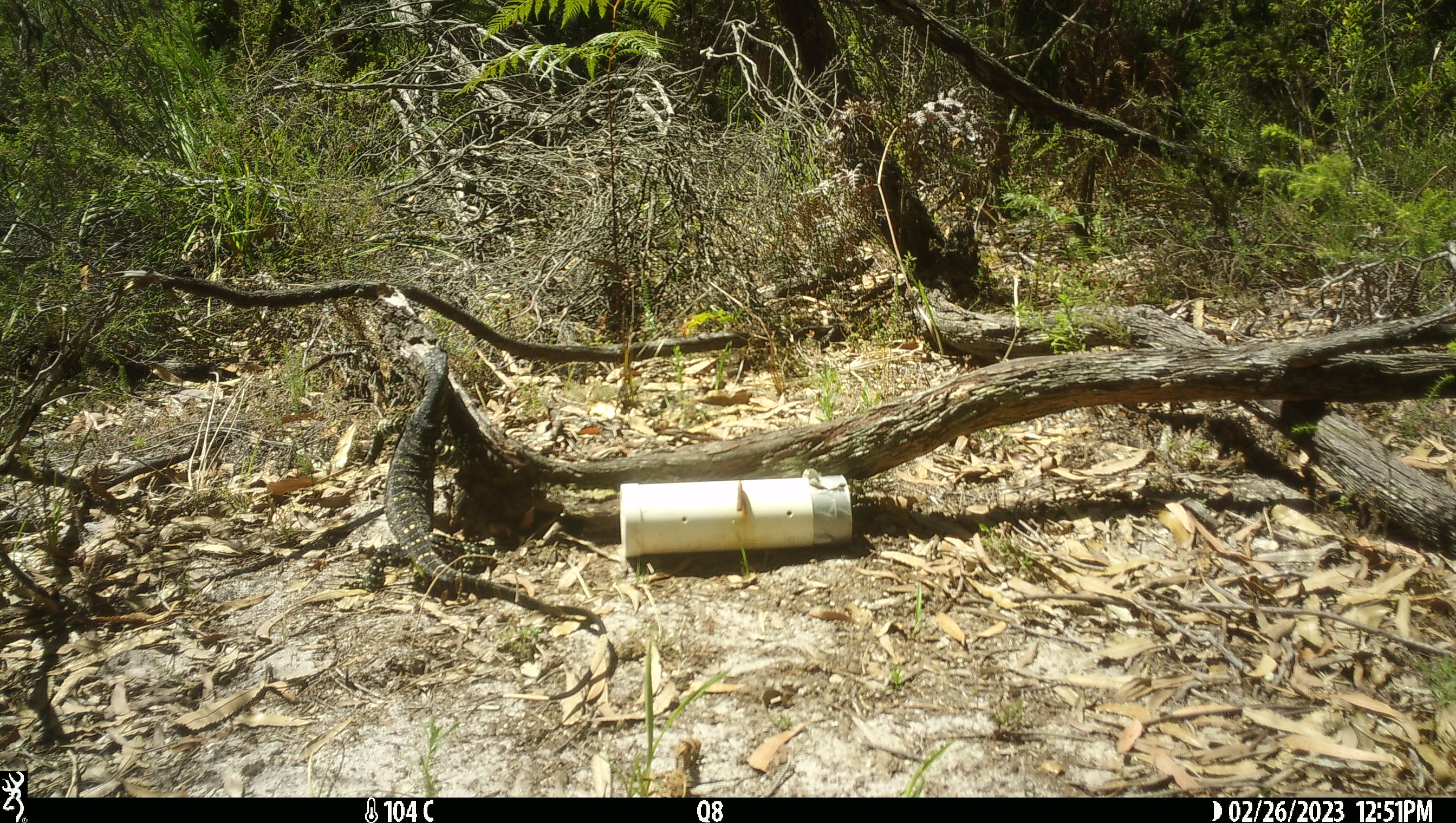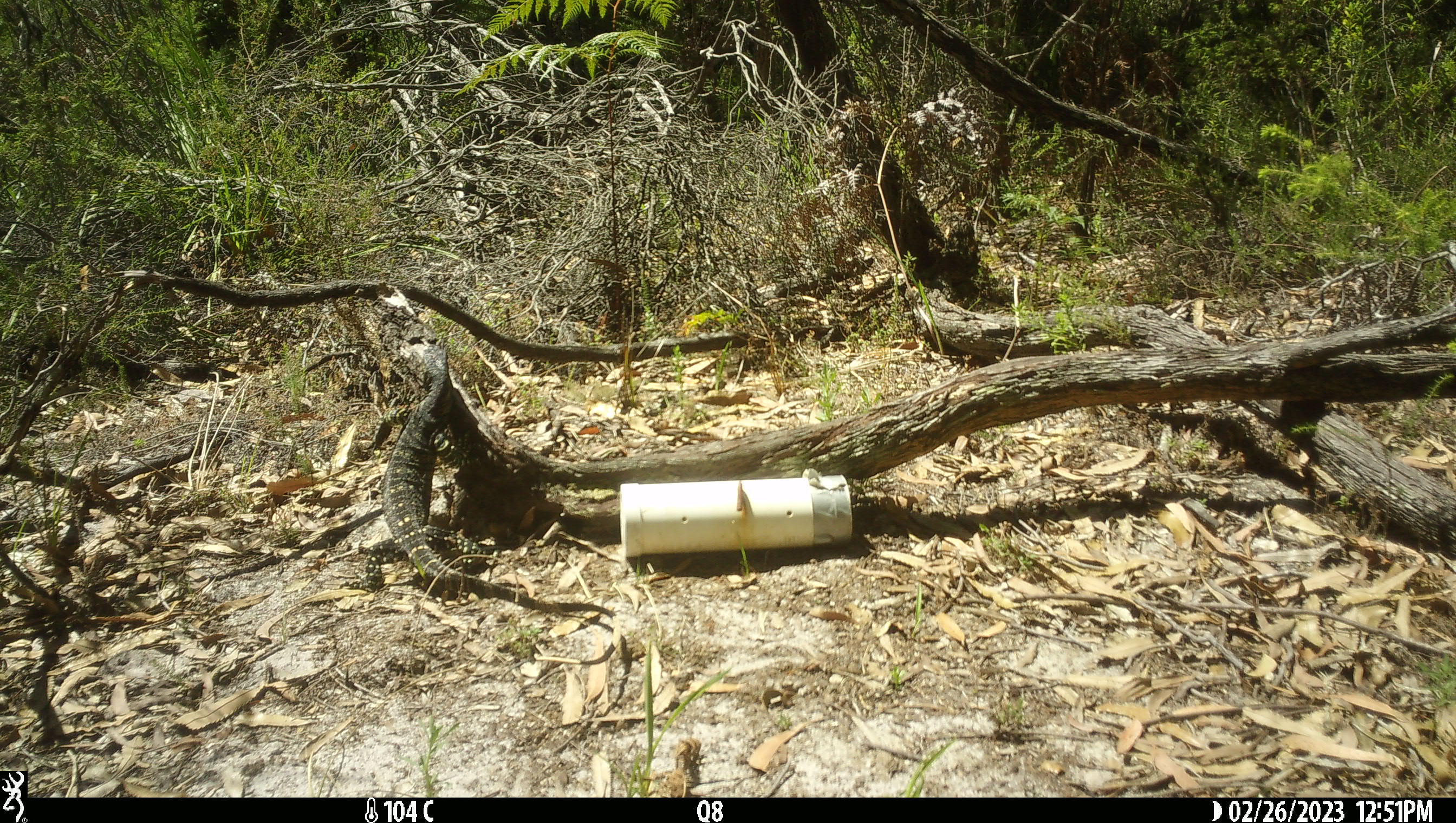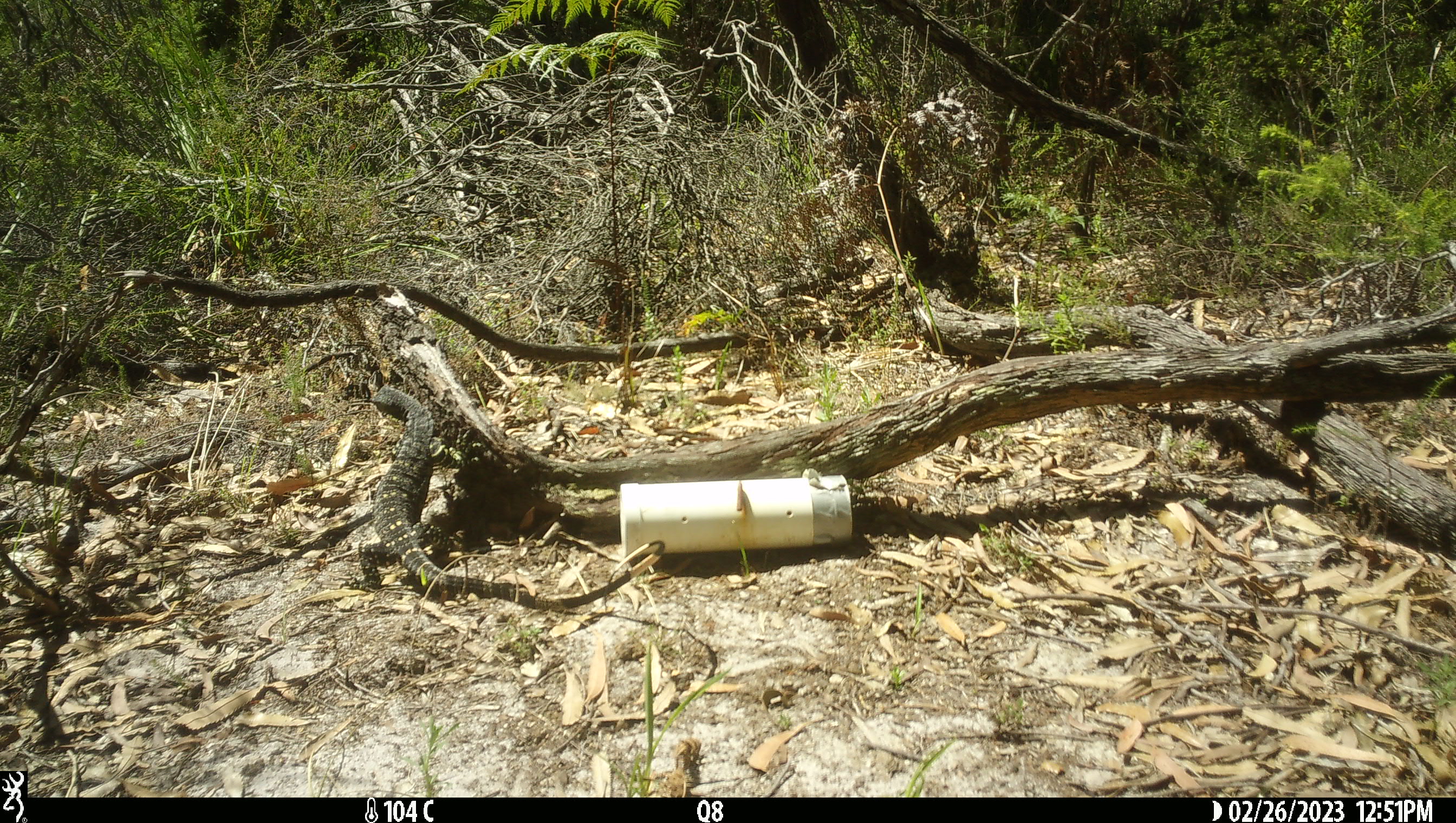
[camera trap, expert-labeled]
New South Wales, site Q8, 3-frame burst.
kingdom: Animalia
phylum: Chordata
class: Reptilia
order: Squamata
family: Varanidae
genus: Varanus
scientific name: Varanus varius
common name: lace monitor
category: goanna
Goanna (lace monitor) (Varanus varius).